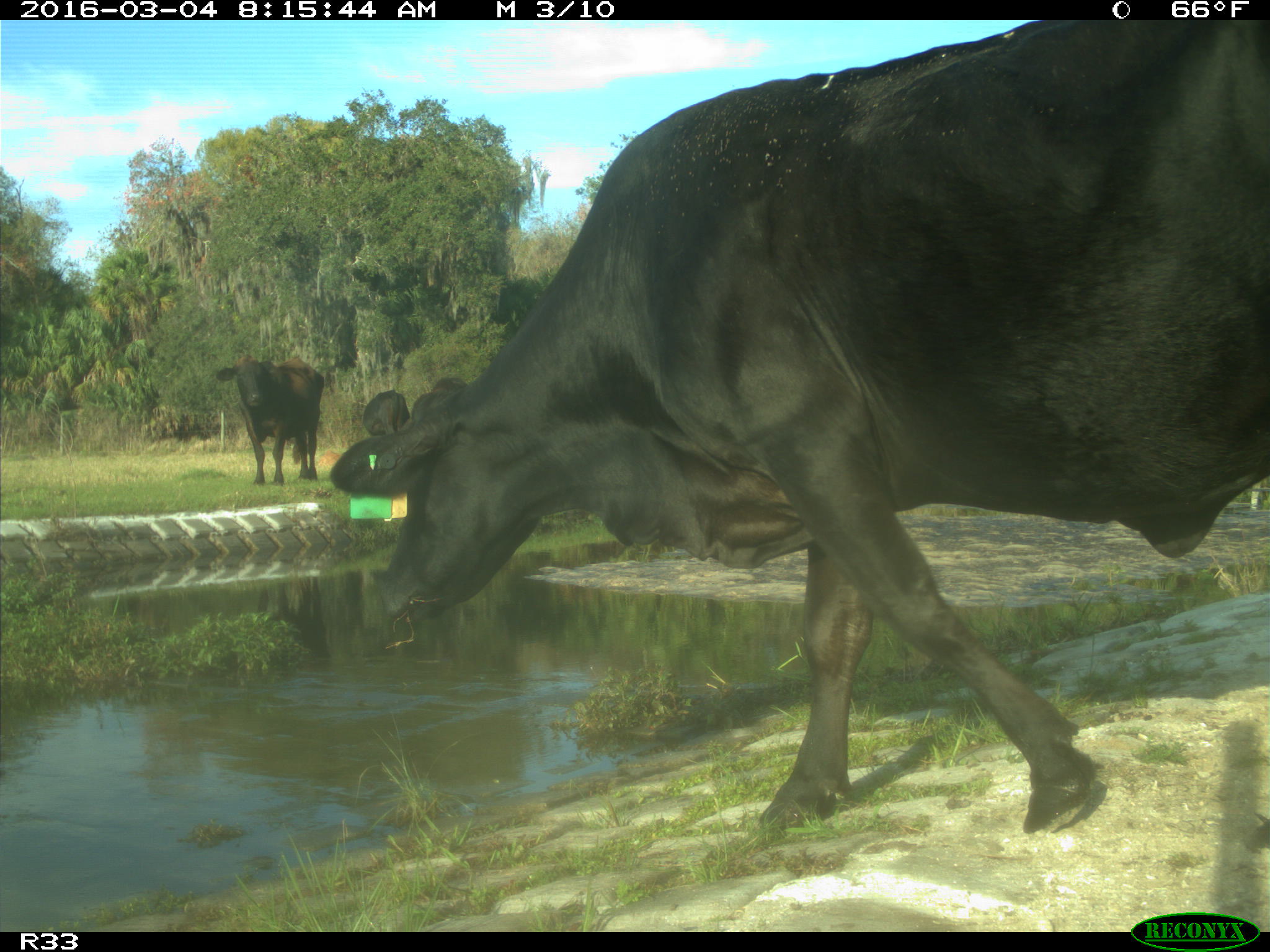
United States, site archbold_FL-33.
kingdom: Animalia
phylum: Chordata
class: Mammalia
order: Artiodactyla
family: Bovidae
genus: Bos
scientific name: Bos taurus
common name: domestic cow